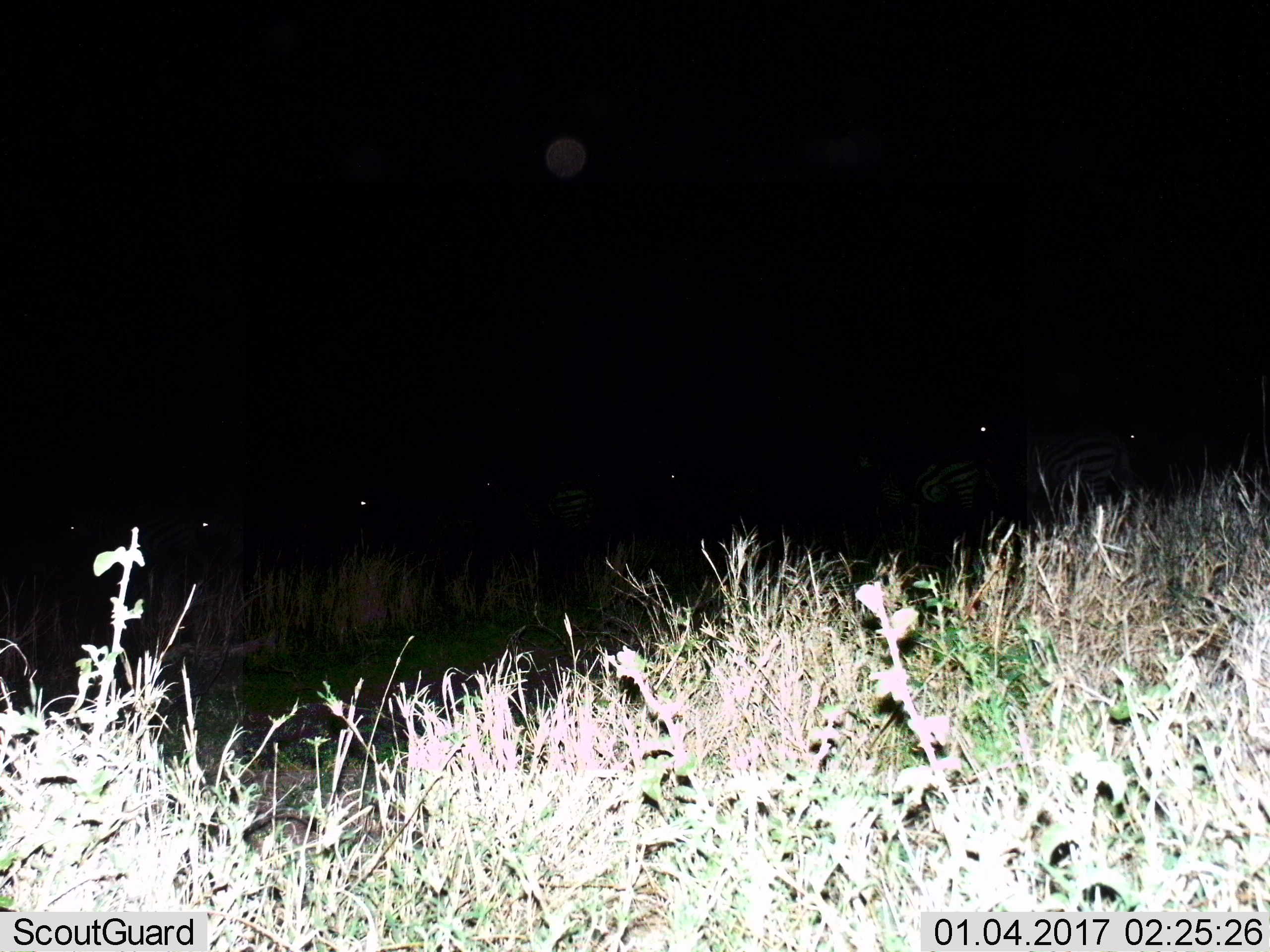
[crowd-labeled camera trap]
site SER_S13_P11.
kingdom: Animalia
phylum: Chordata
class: Mammalia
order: Perissodactyla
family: Equidae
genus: Equus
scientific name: Equus quagga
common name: plains zebra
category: zebraplains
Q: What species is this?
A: Zebraplains (plains zebra) (Equus quagga).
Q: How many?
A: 5.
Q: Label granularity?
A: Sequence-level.